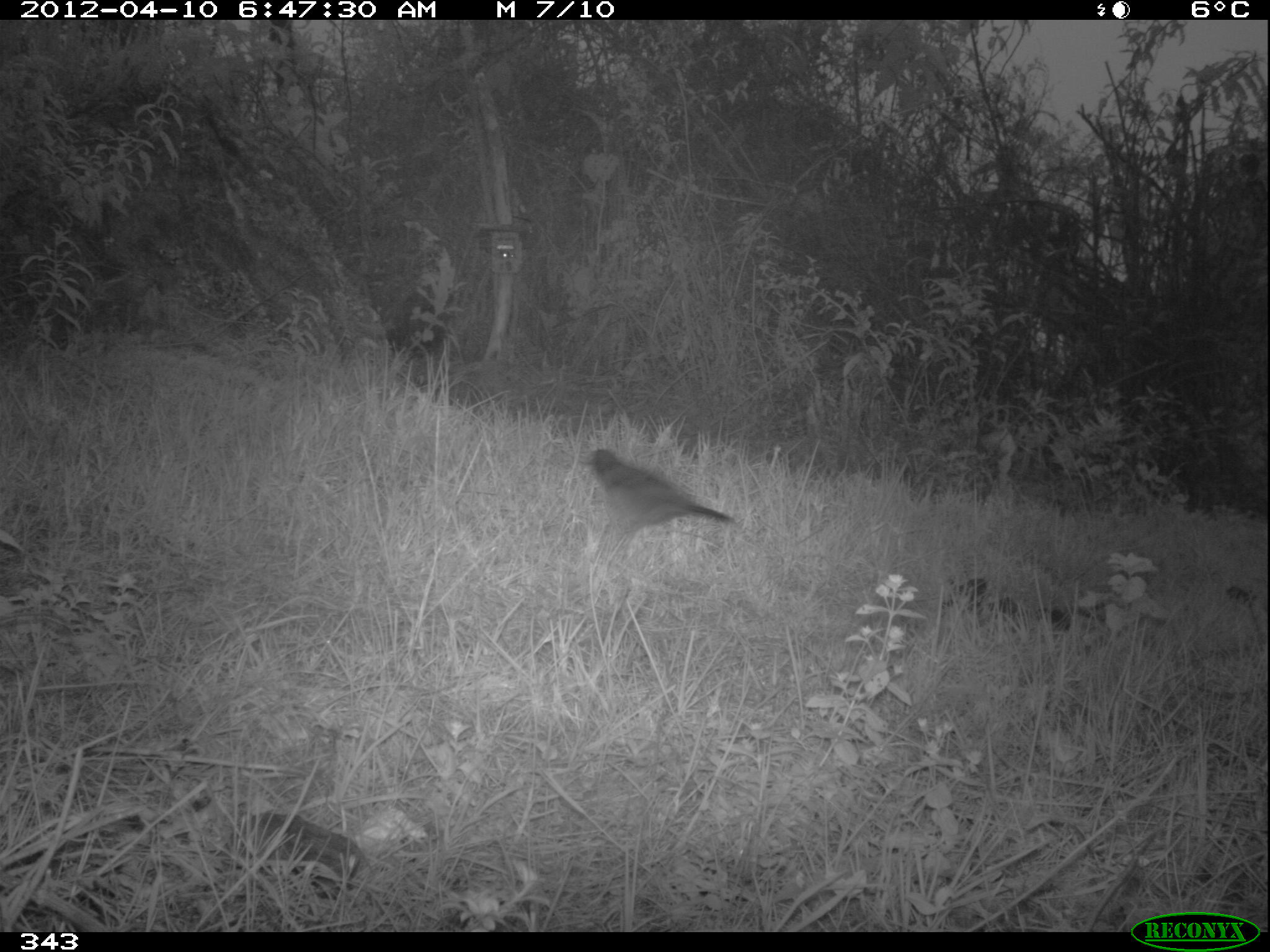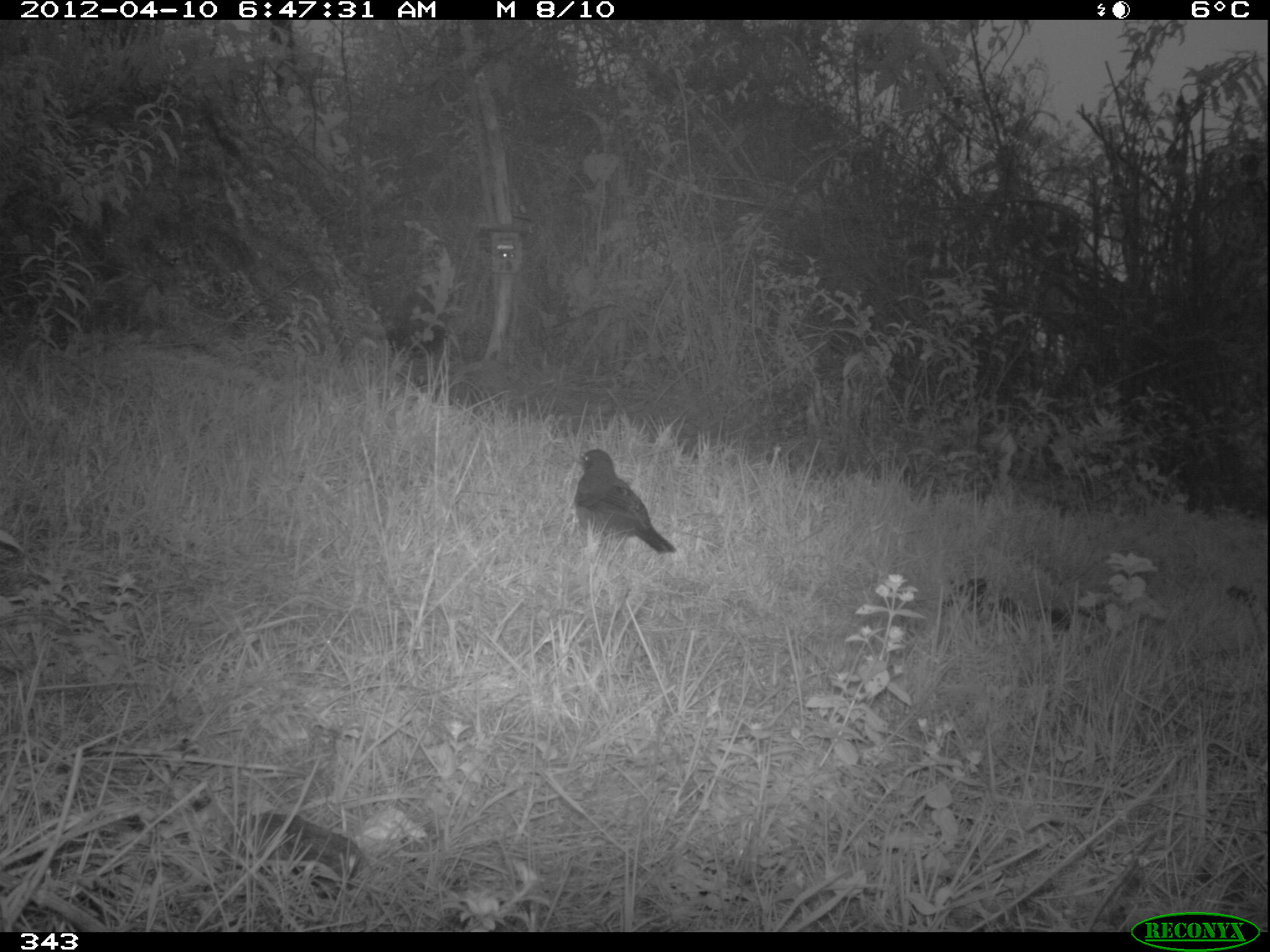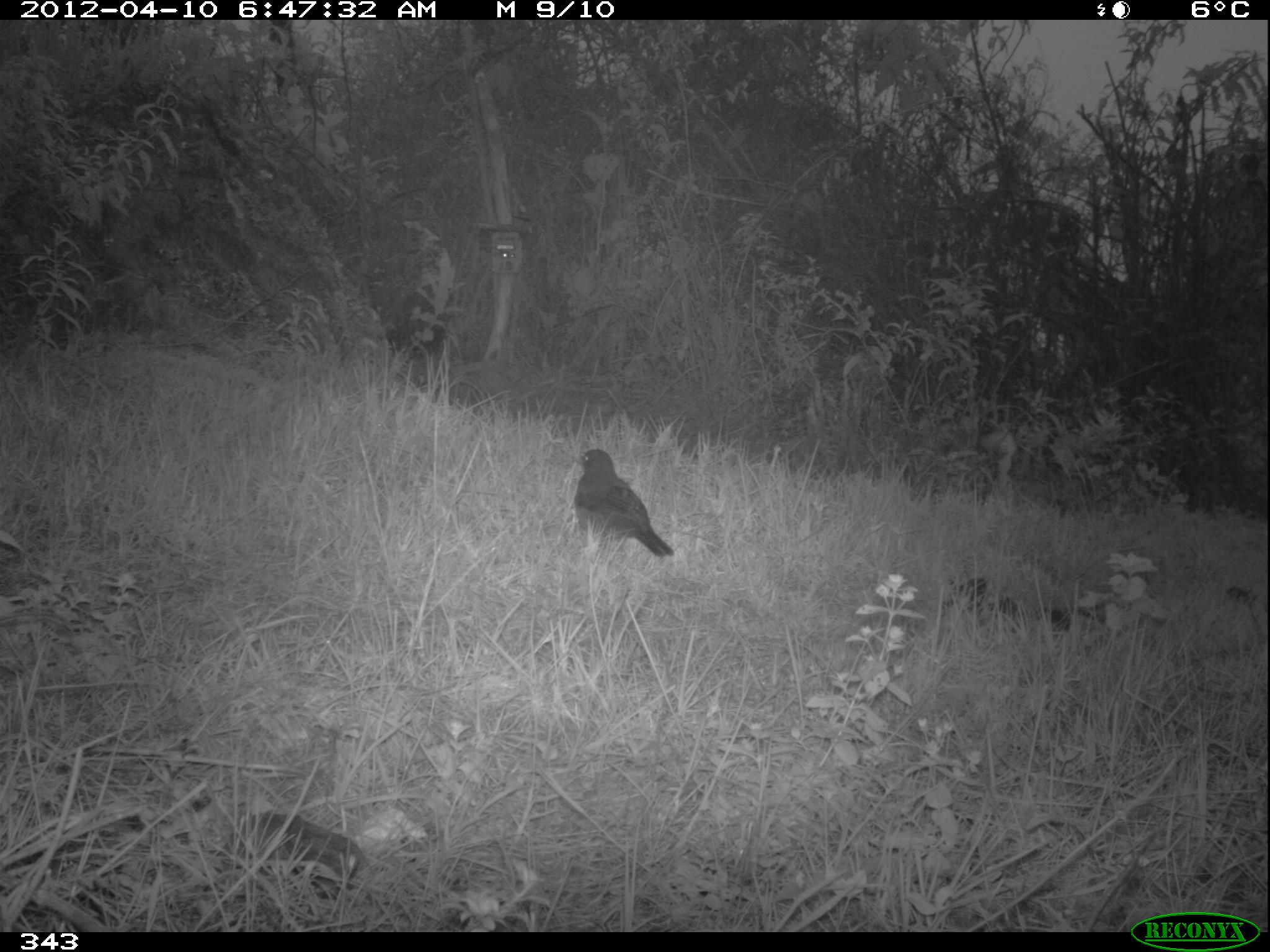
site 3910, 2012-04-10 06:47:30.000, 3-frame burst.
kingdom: Animalia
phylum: Chordata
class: Aves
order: Passeriformes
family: Turdidae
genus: Turdus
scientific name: Turdus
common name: true thrushes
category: turdus sp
Turdus sp (true thrushes) (Turdus).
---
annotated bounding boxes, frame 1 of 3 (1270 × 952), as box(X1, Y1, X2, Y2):
turdus sp: box(579, 447, 735, 554)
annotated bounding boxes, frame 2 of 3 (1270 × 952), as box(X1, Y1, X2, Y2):
turdus sp: box(573, 447, 678, 554)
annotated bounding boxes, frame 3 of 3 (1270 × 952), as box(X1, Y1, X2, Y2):
turdus sp: box(572, 448, 675, 557)